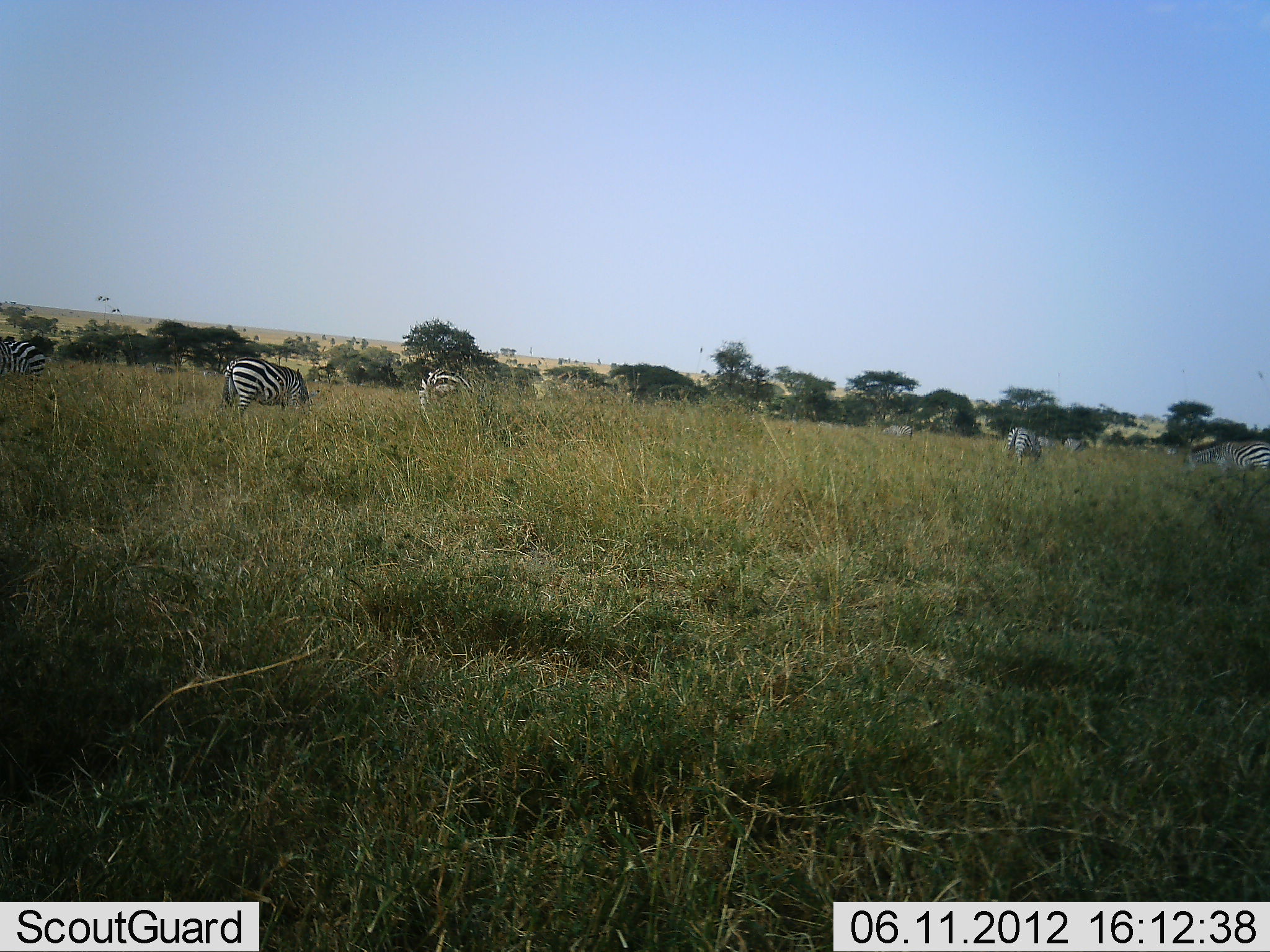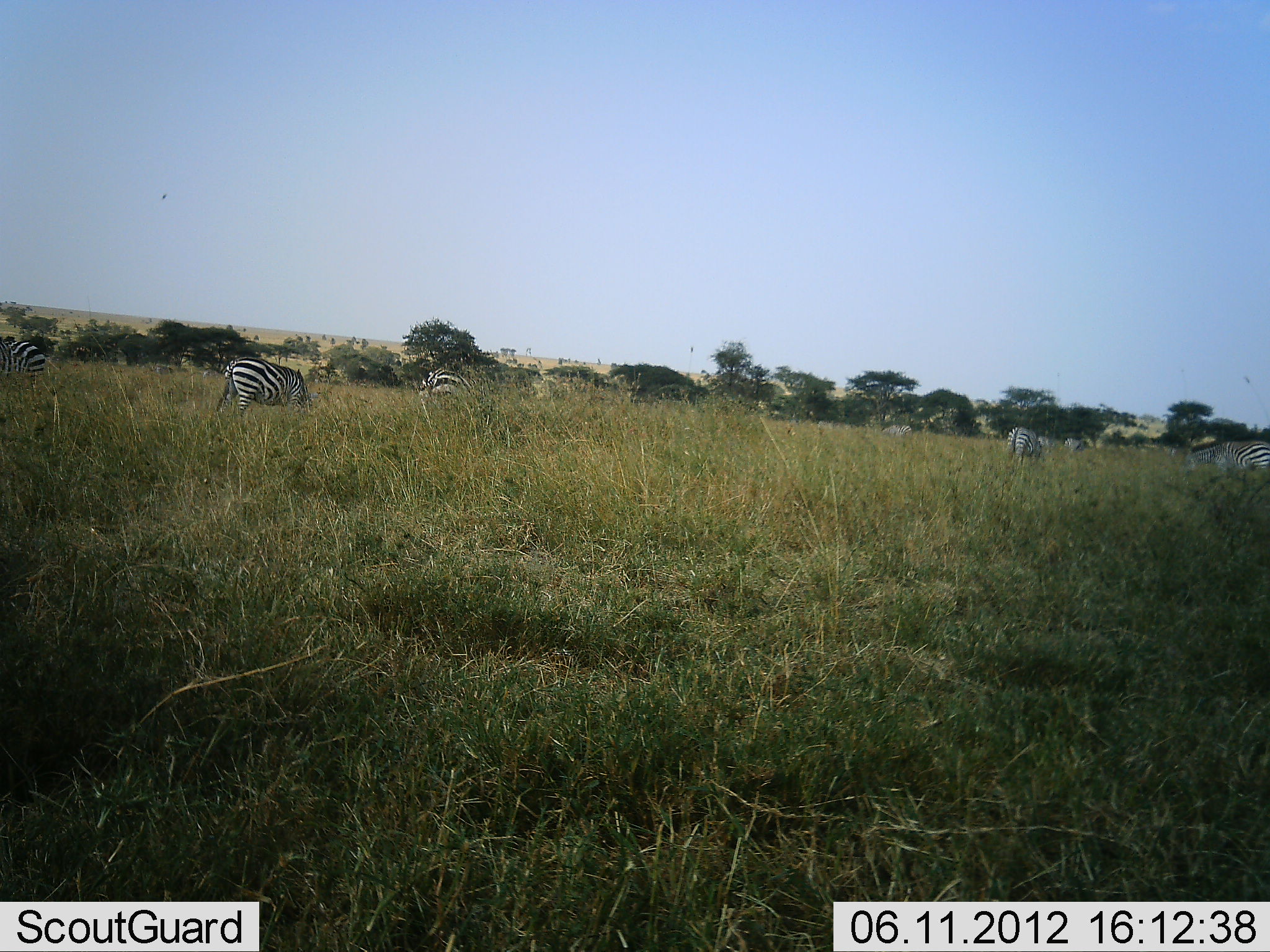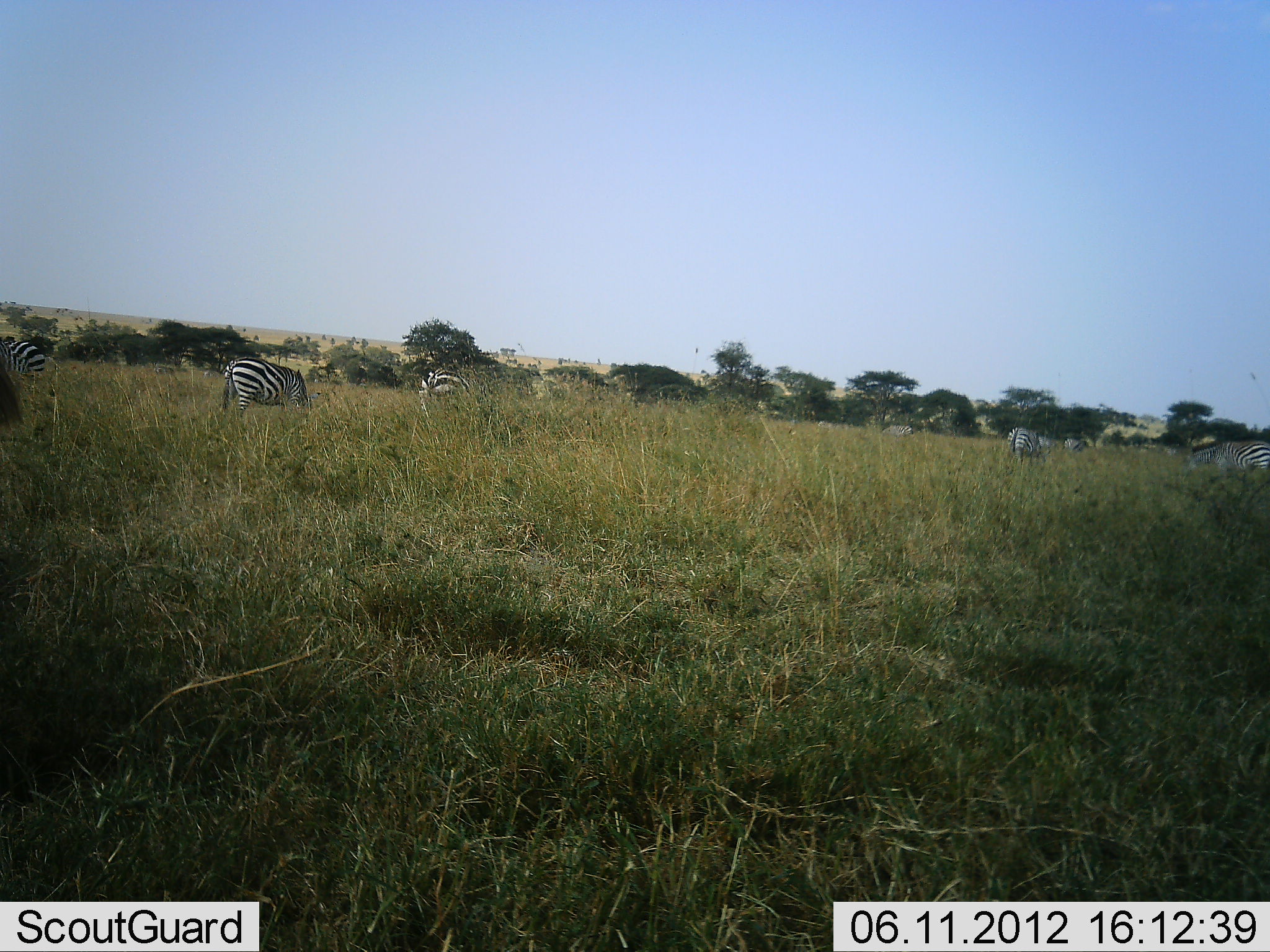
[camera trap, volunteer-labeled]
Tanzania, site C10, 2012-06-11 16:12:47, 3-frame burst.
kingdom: Animalia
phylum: Chordata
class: Mammalia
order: Perissodactyla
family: Equidae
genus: Equus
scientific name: Equus quagga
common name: plains zebra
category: zebra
Zebra (plains zebra) (Equus quagga), count 7. Behavior (volunteer vote fractions): standing 40%, resting 0%, moving 0%, interacting 0%. Young present (vote fraction): 0%. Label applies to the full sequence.